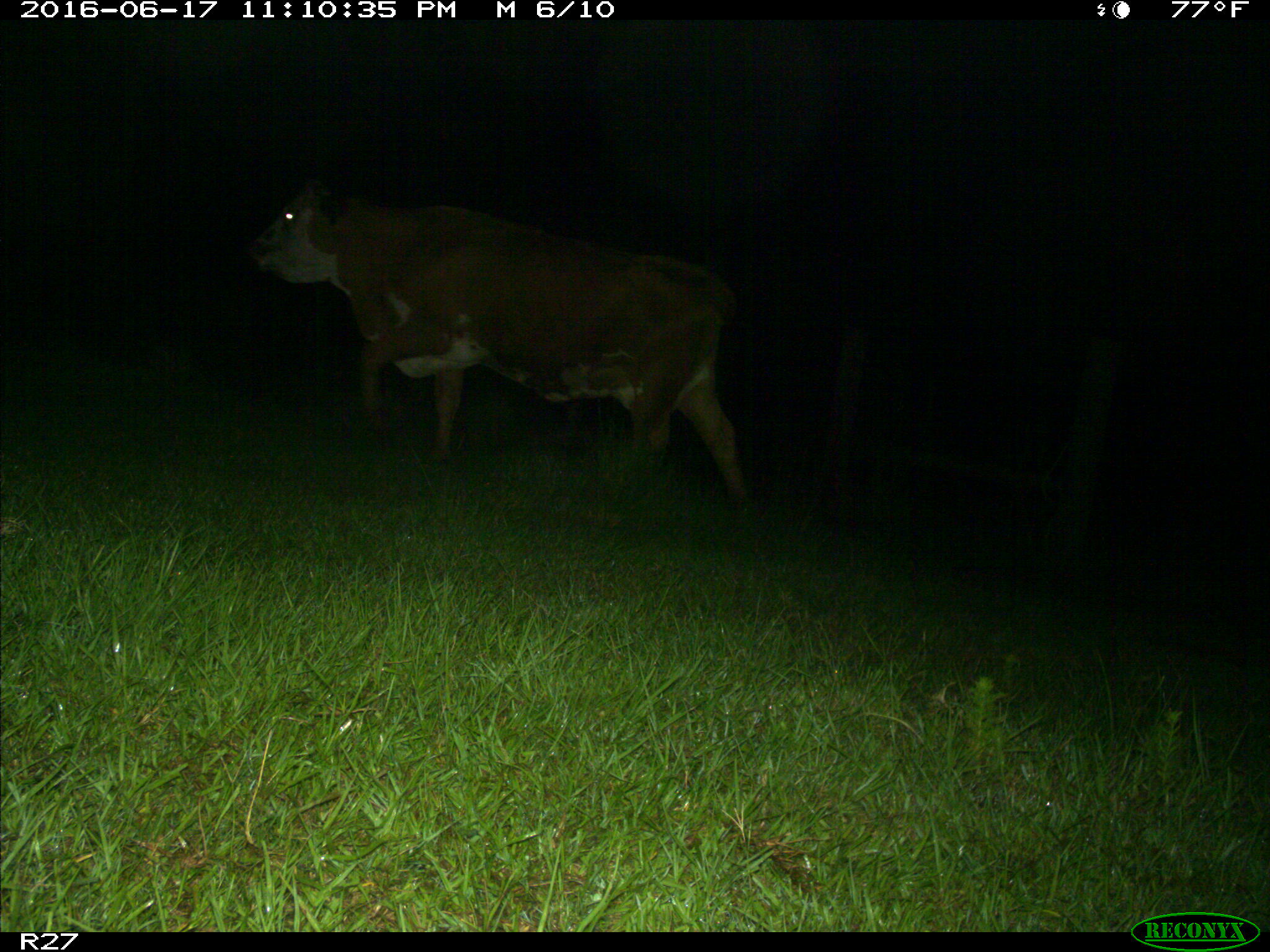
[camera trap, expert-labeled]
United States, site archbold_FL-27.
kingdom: Animalia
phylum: Chordata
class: Mammalia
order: Artiodactyla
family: Bovidae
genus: Bos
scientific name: Bos taurus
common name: domestic cow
Bos taurus (domestic cow).